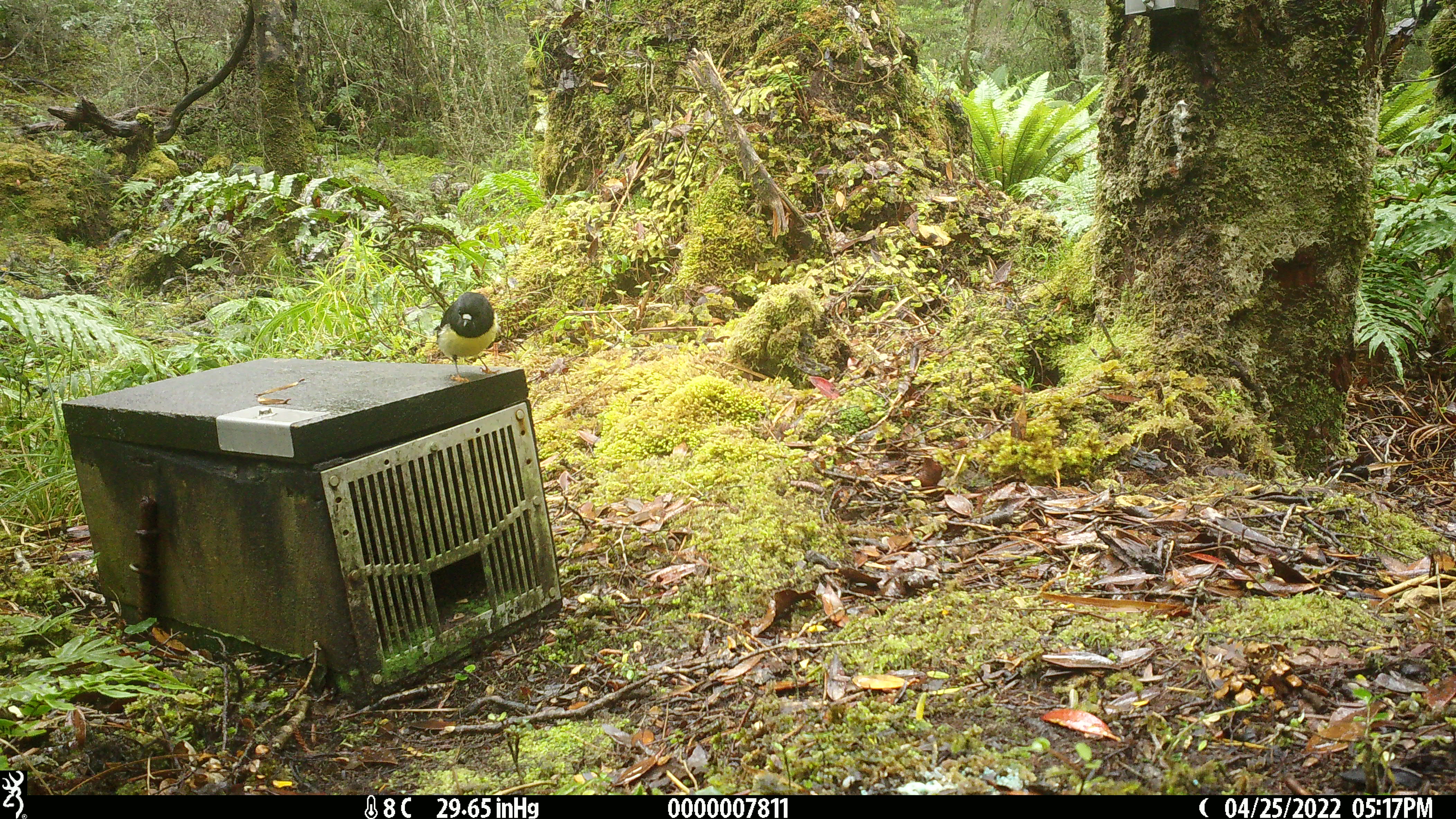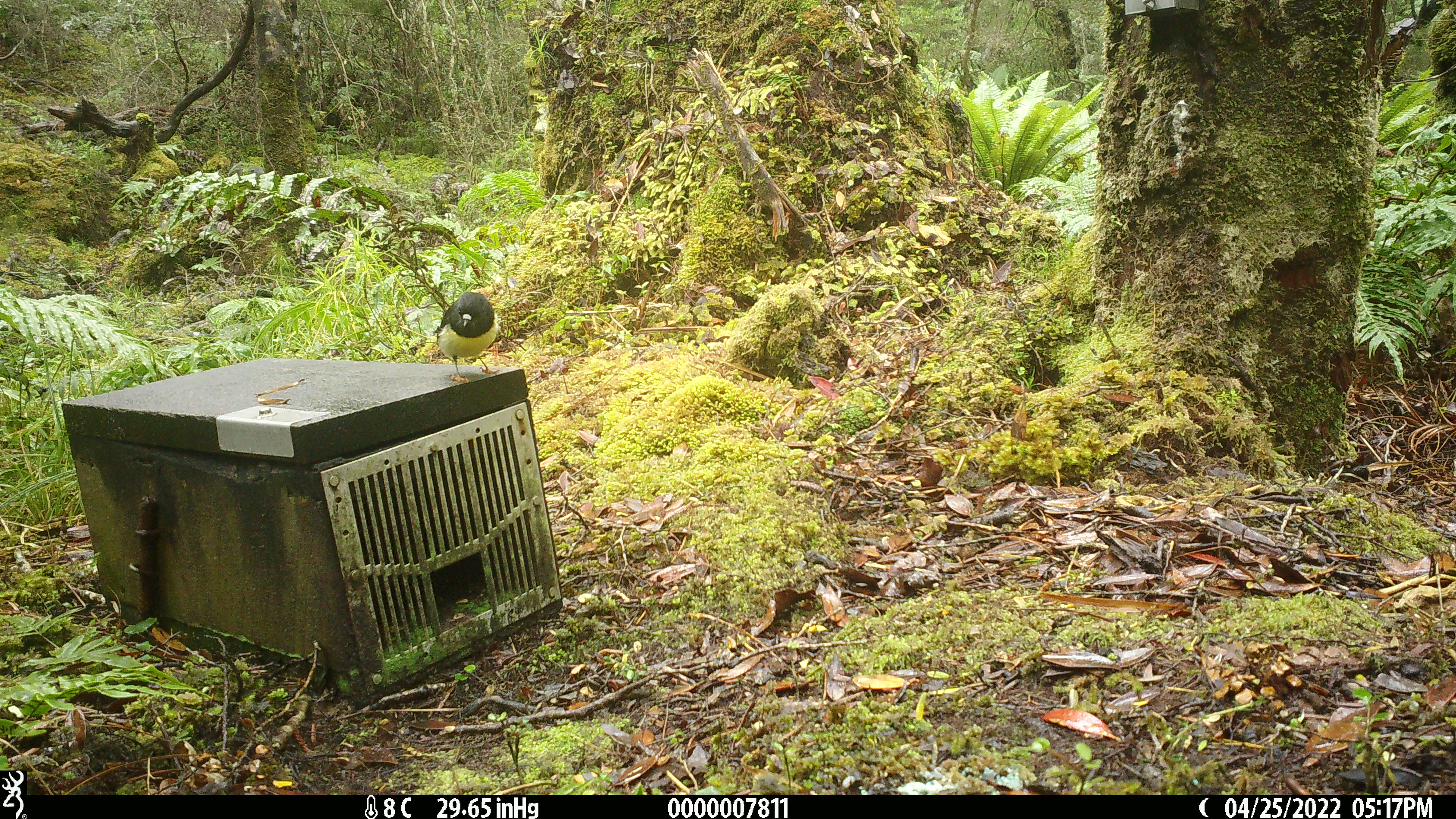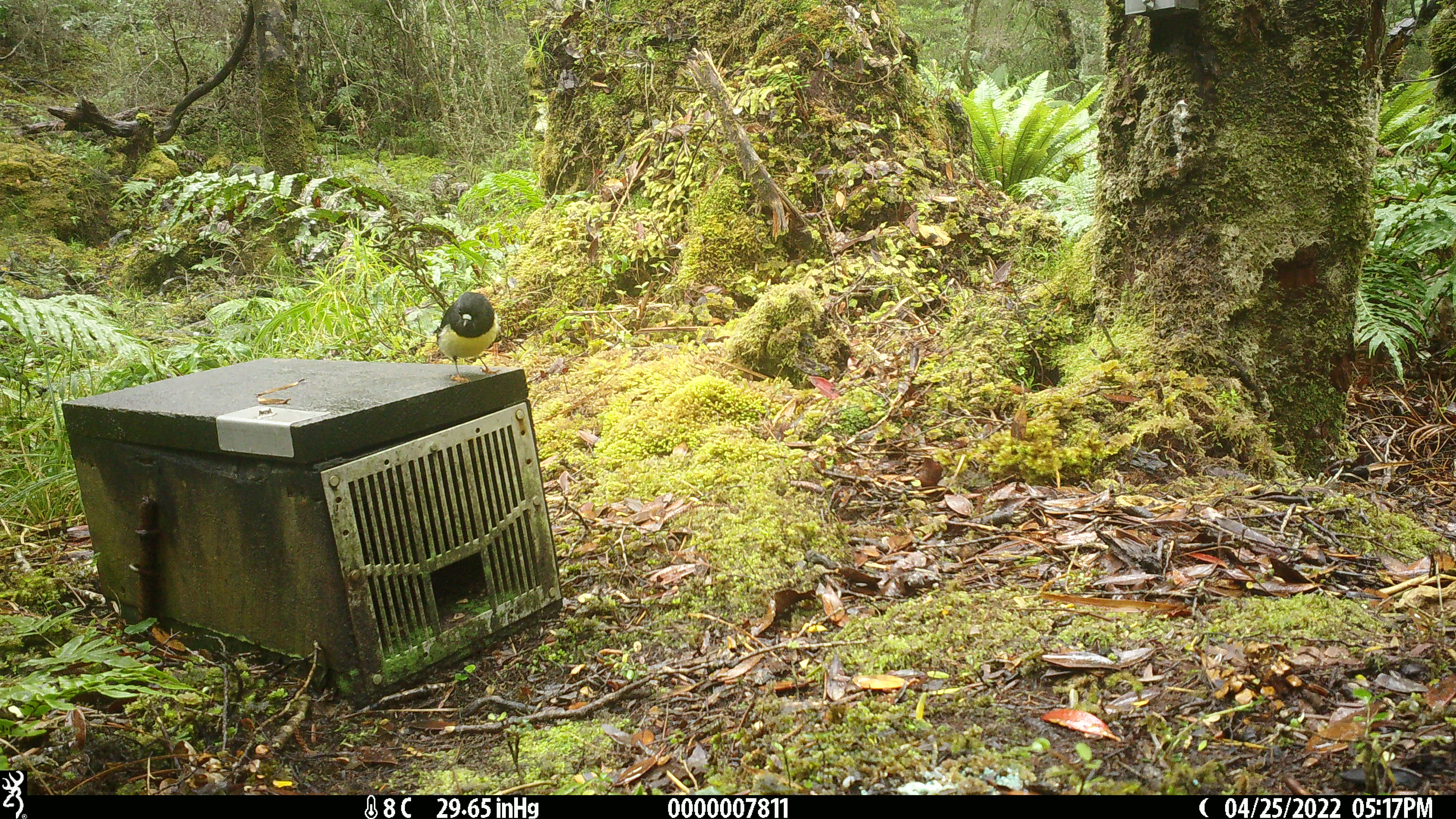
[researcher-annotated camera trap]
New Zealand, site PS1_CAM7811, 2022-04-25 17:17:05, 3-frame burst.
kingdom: Animalia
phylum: Chordata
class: Aves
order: Passeriformes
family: Petroicidae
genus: Petroica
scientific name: Petroica macrocephala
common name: tomtit